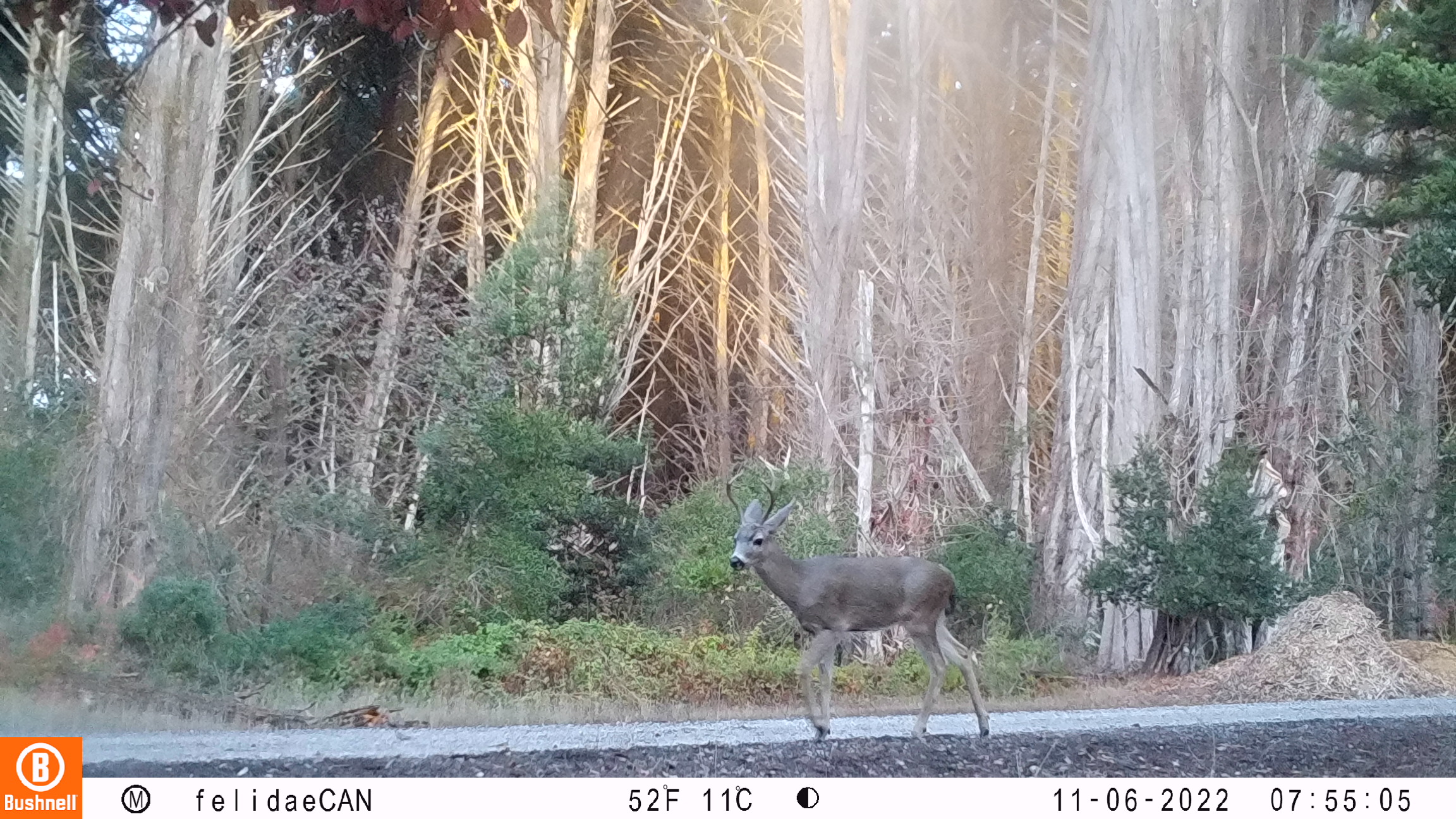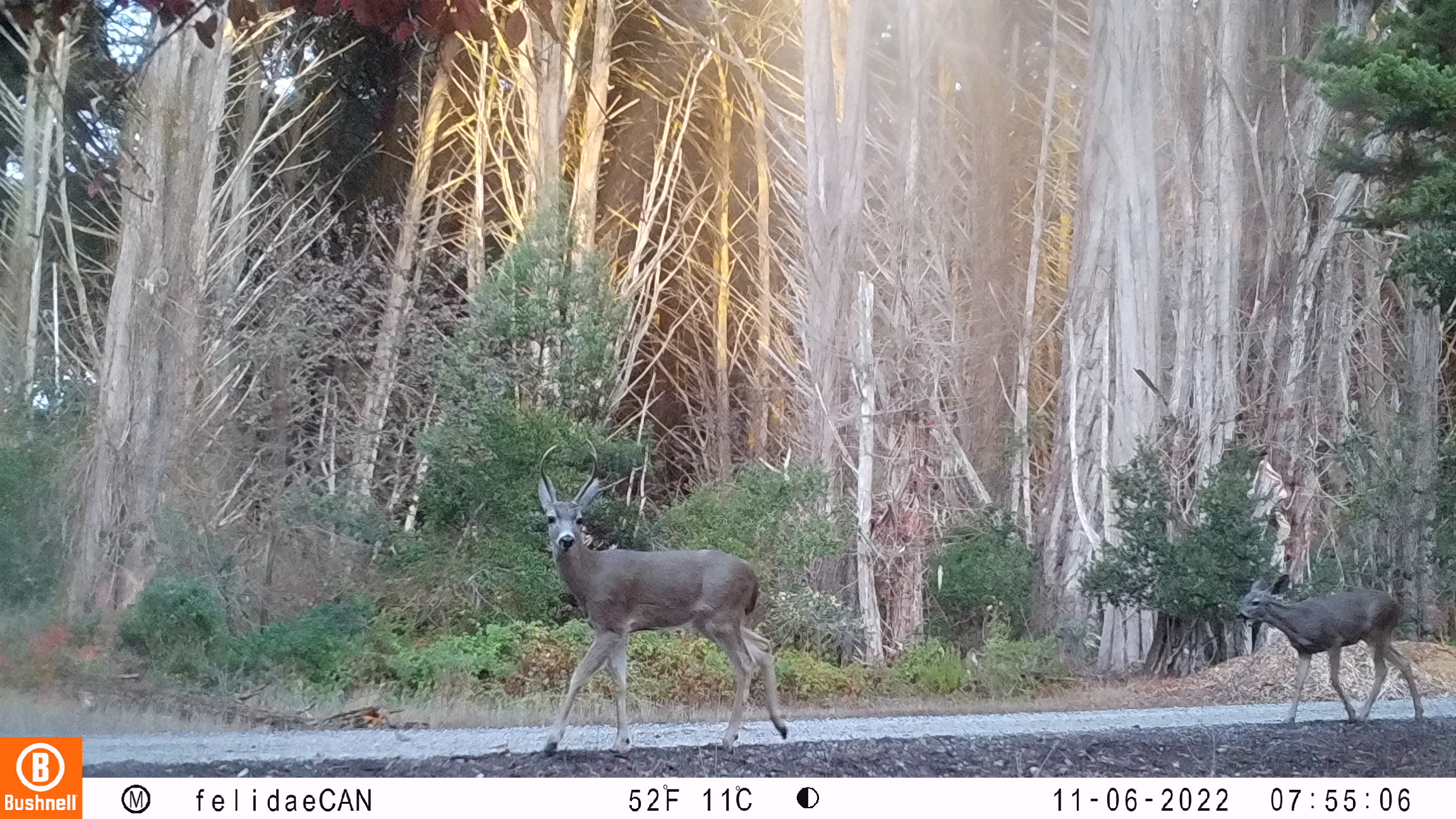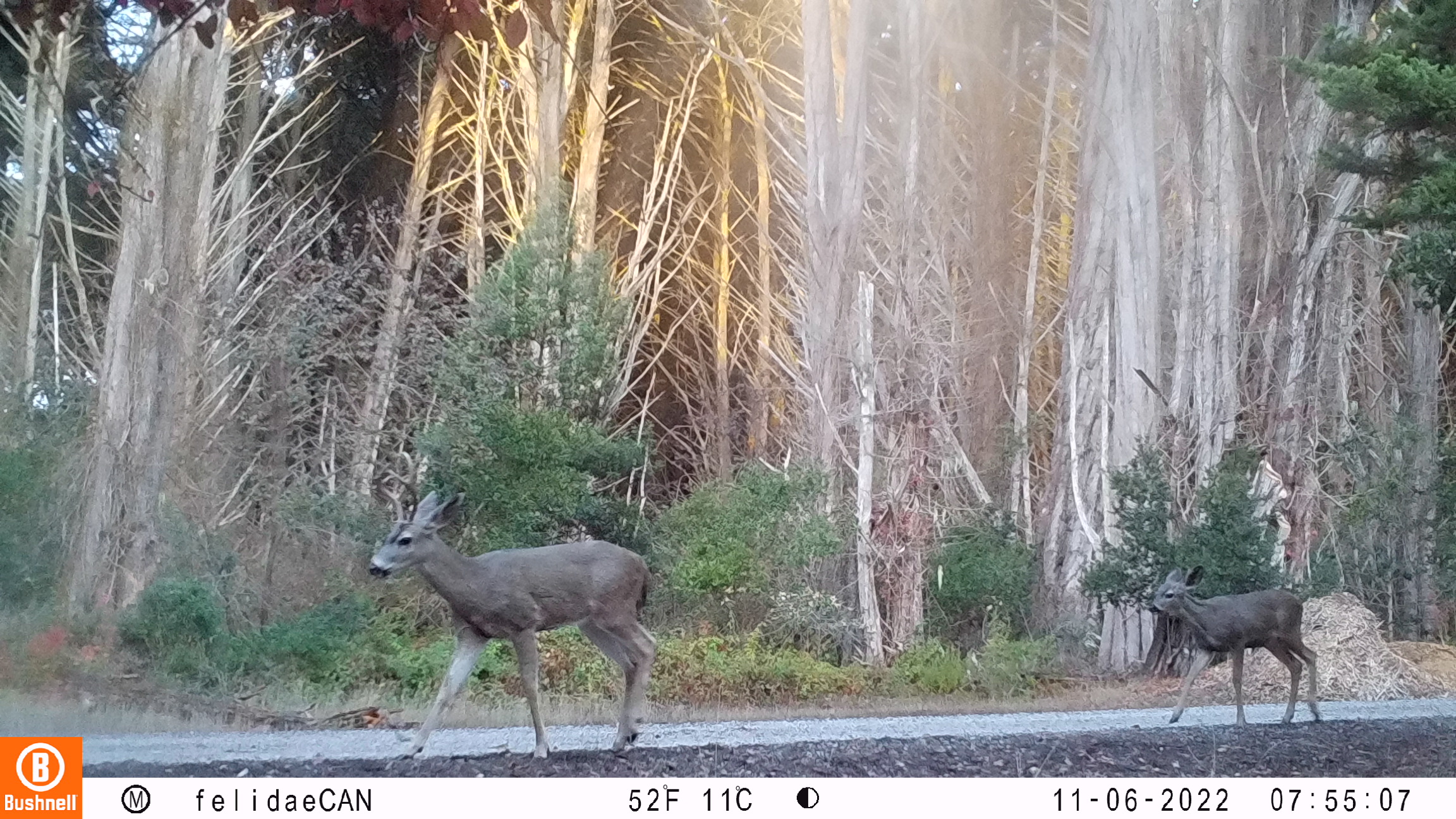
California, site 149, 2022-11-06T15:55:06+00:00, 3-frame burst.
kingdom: Animalia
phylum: Chordata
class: Mammalia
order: Artiodactyla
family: Cervidae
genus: Odocoileus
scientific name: Odocoileus hemionus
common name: mule deer